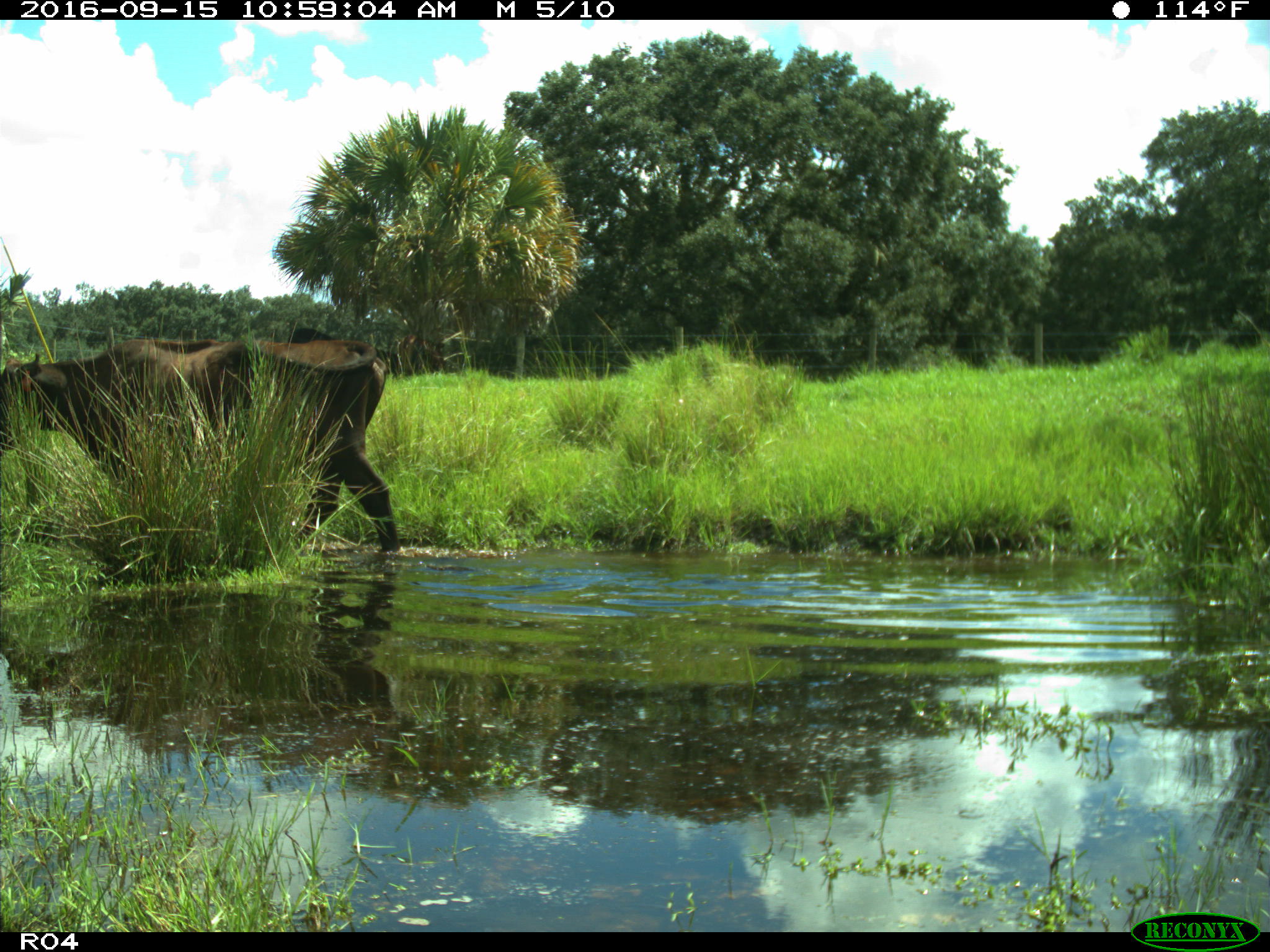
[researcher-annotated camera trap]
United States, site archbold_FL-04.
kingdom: Animalia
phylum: Chordata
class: Mammalia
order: Artiodactyla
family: Bovidae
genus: Bos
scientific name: Bos taurus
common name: domestic cow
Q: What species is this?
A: Bos taurus (domestic cow).